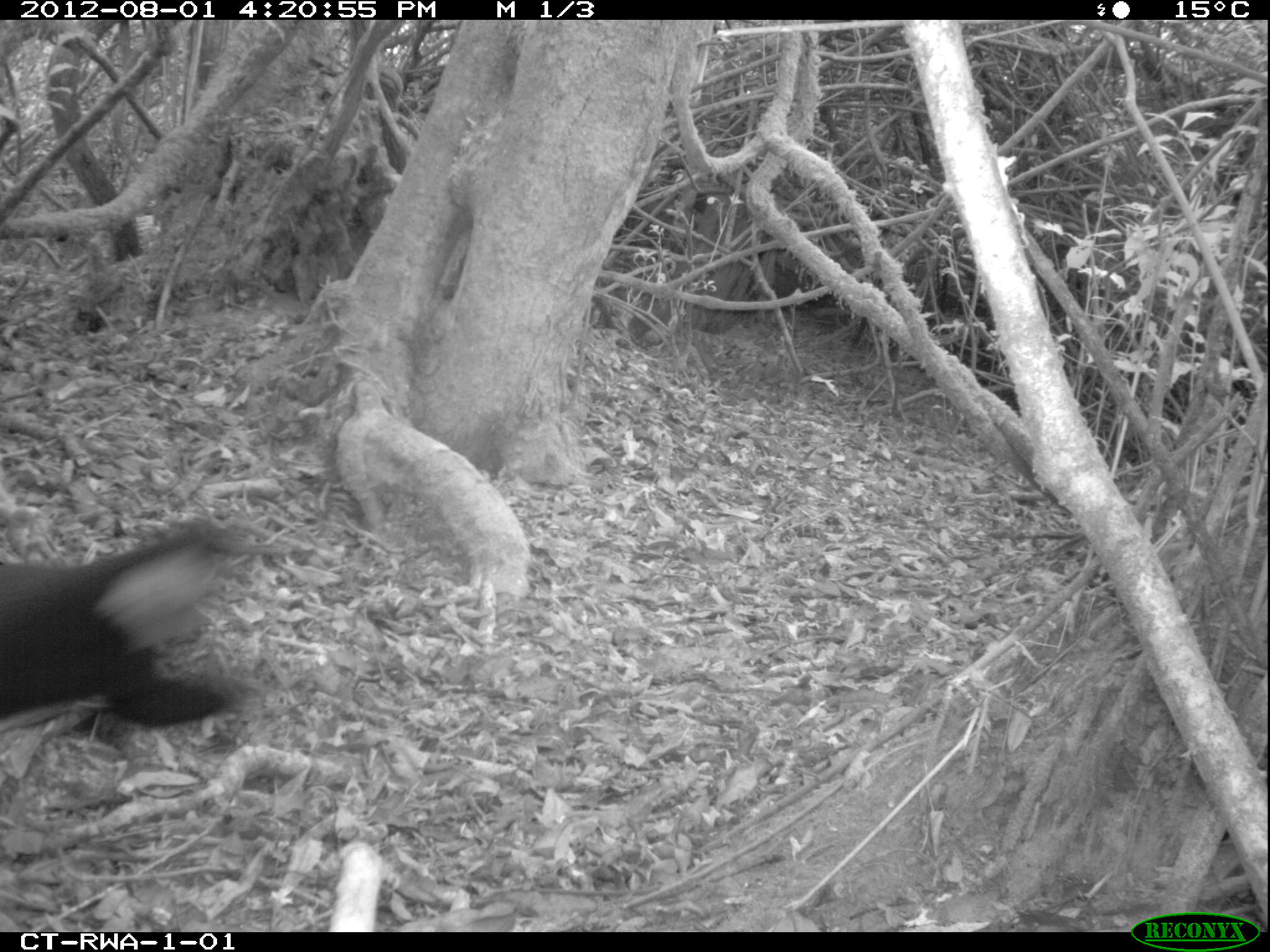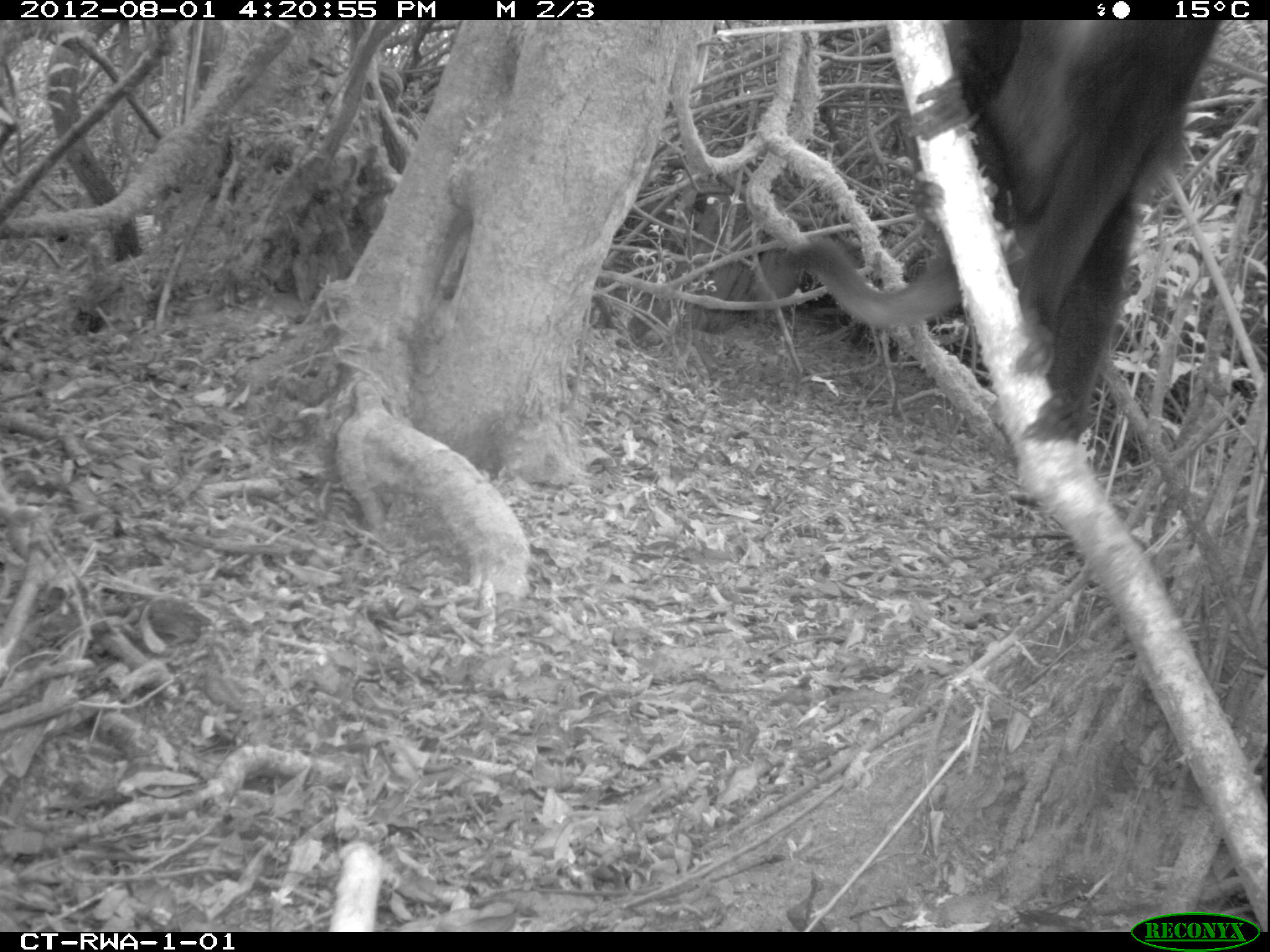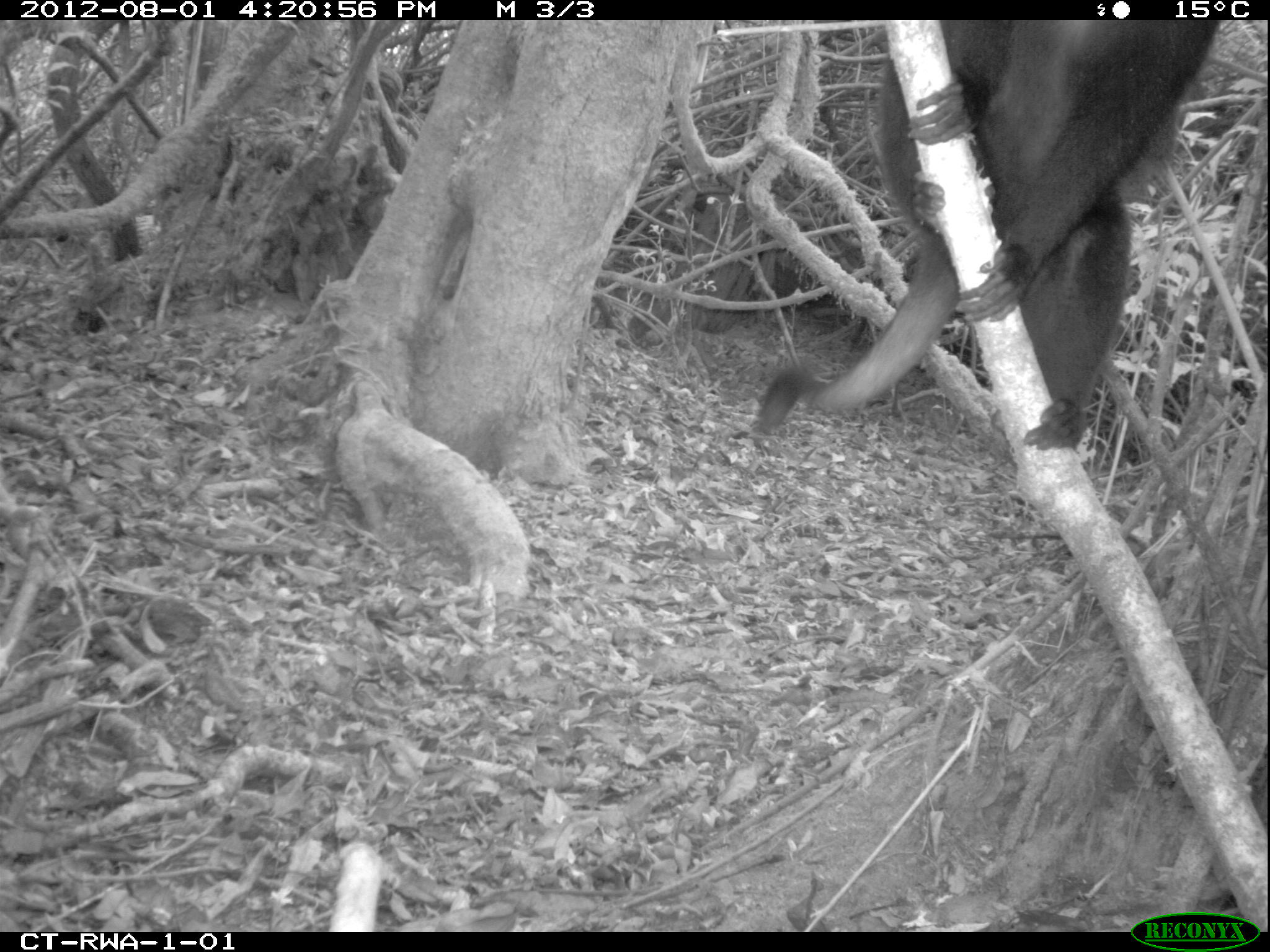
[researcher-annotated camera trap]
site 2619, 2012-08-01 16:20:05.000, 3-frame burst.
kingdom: Animalia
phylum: Chordata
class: Mammalia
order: Primates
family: Cercopithecidae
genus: Allochrocebus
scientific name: Allochrocebus lhoesti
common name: l'hoest's monkey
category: cercopithecus lhoesti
Cercopithecus lhoesti (l'hoest's monkey) (Allochrocebus lhoesti), count 3.